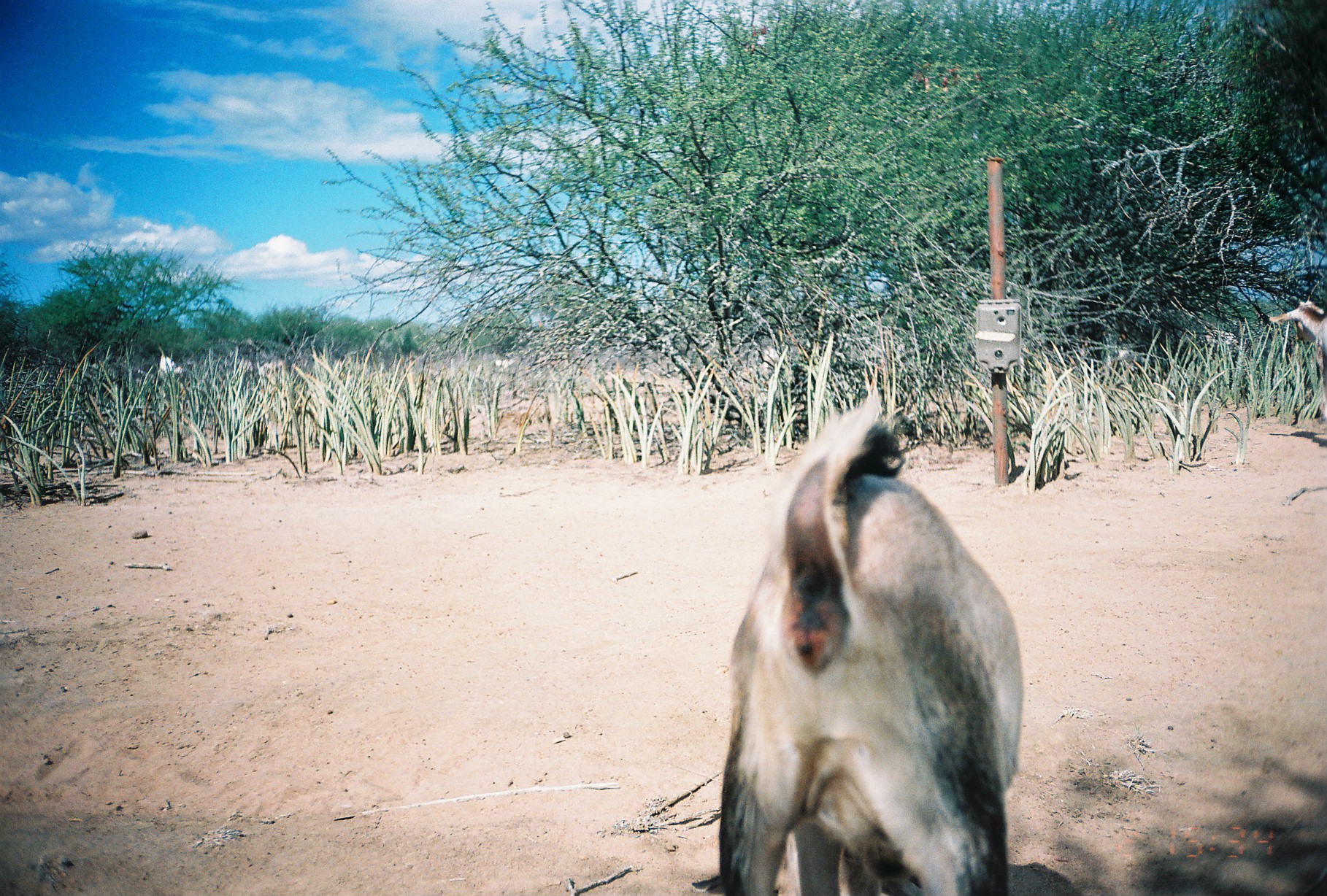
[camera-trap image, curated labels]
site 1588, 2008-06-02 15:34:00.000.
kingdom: Animalia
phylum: Chordata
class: Mammalia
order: Artiodactyla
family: Bovidae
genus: Capra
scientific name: Capra aegagrus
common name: wild goat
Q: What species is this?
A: Capra aegagrus (wild goat).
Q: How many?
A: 3.